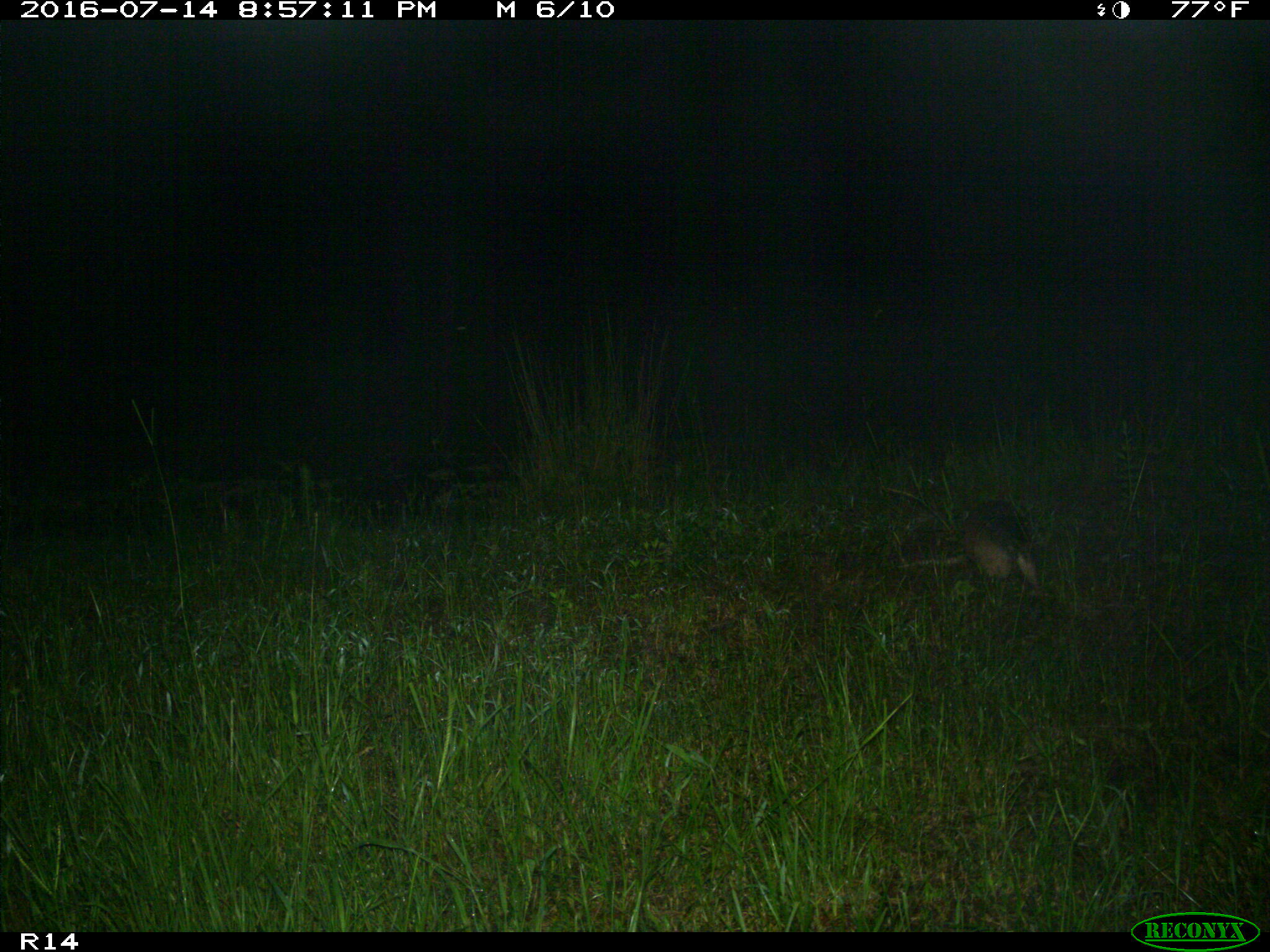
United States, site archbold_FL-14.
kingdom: Animalia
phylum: Chordata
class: Mammalia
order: Cingulata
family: Dasypodidae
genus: Dasypus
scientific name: Dasypus novemcinctus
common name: nine-banded armadillo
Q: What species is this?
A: Dasypus novemcinctus (nine-banded armadillo).